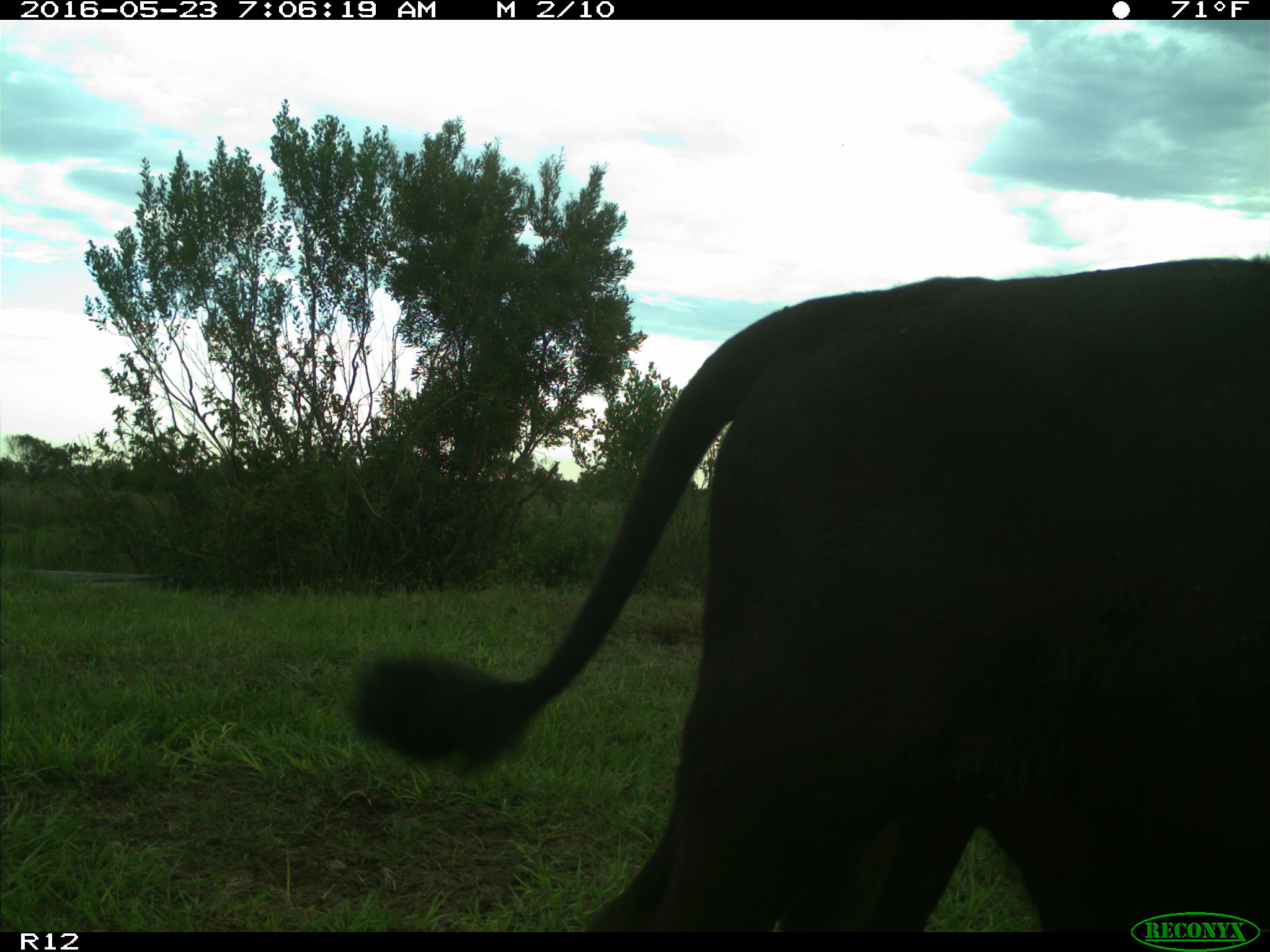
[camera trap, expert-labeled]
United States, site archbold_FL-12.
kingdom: Animalia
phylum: Chordata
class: Mammalia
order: Artiodactyla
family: Bovidae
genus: Bos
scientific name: Bos taurus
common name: domestic cow